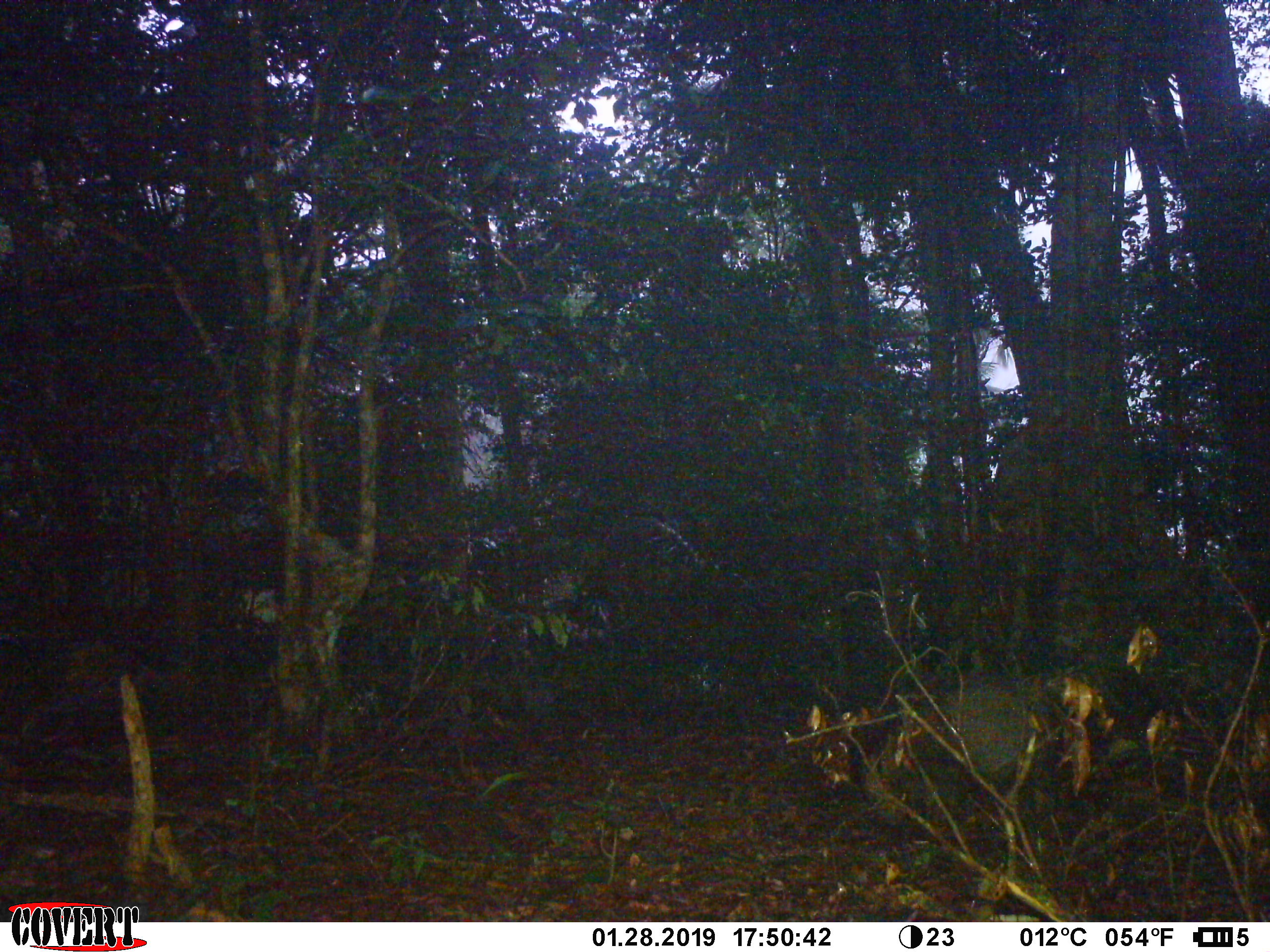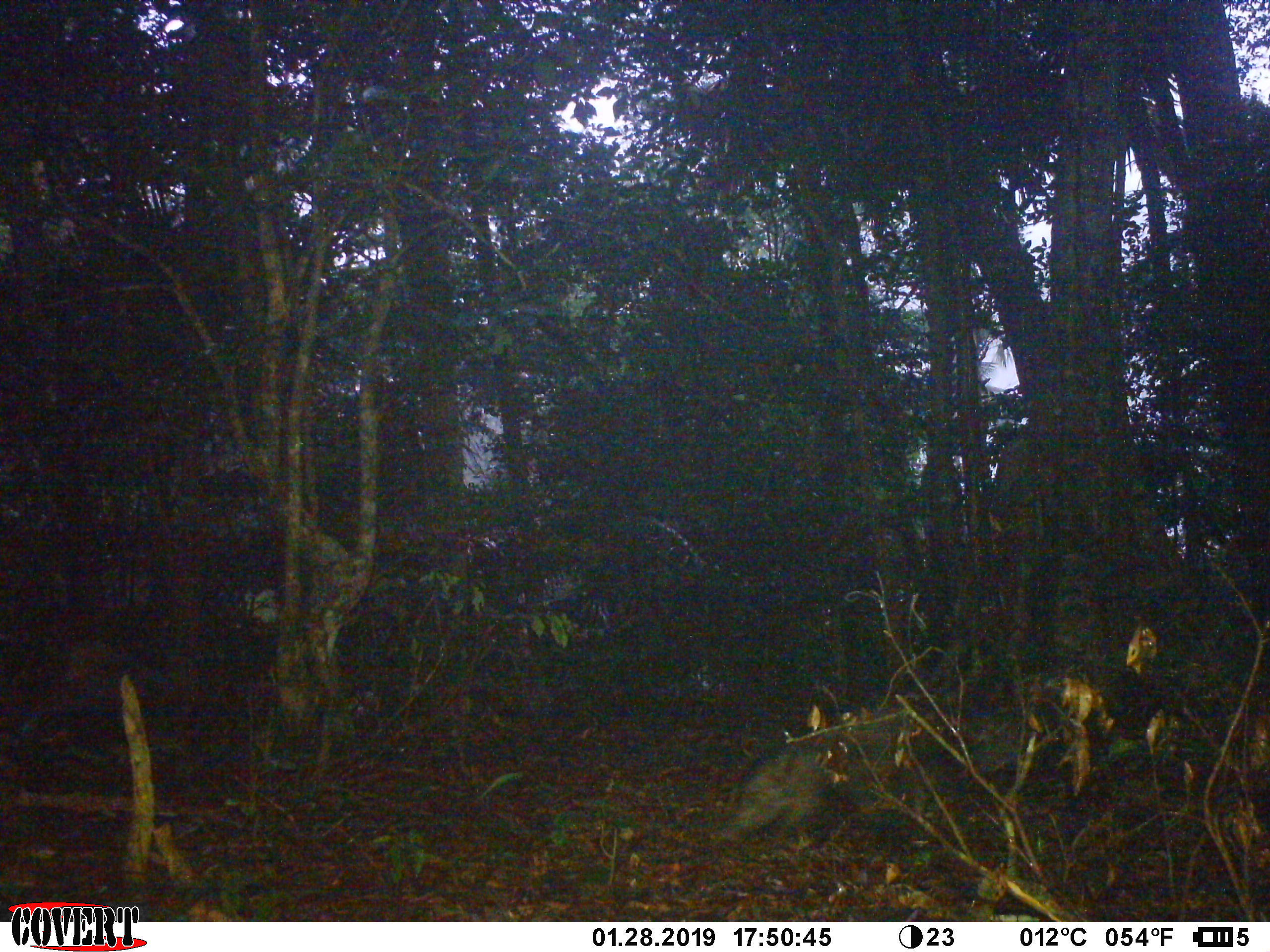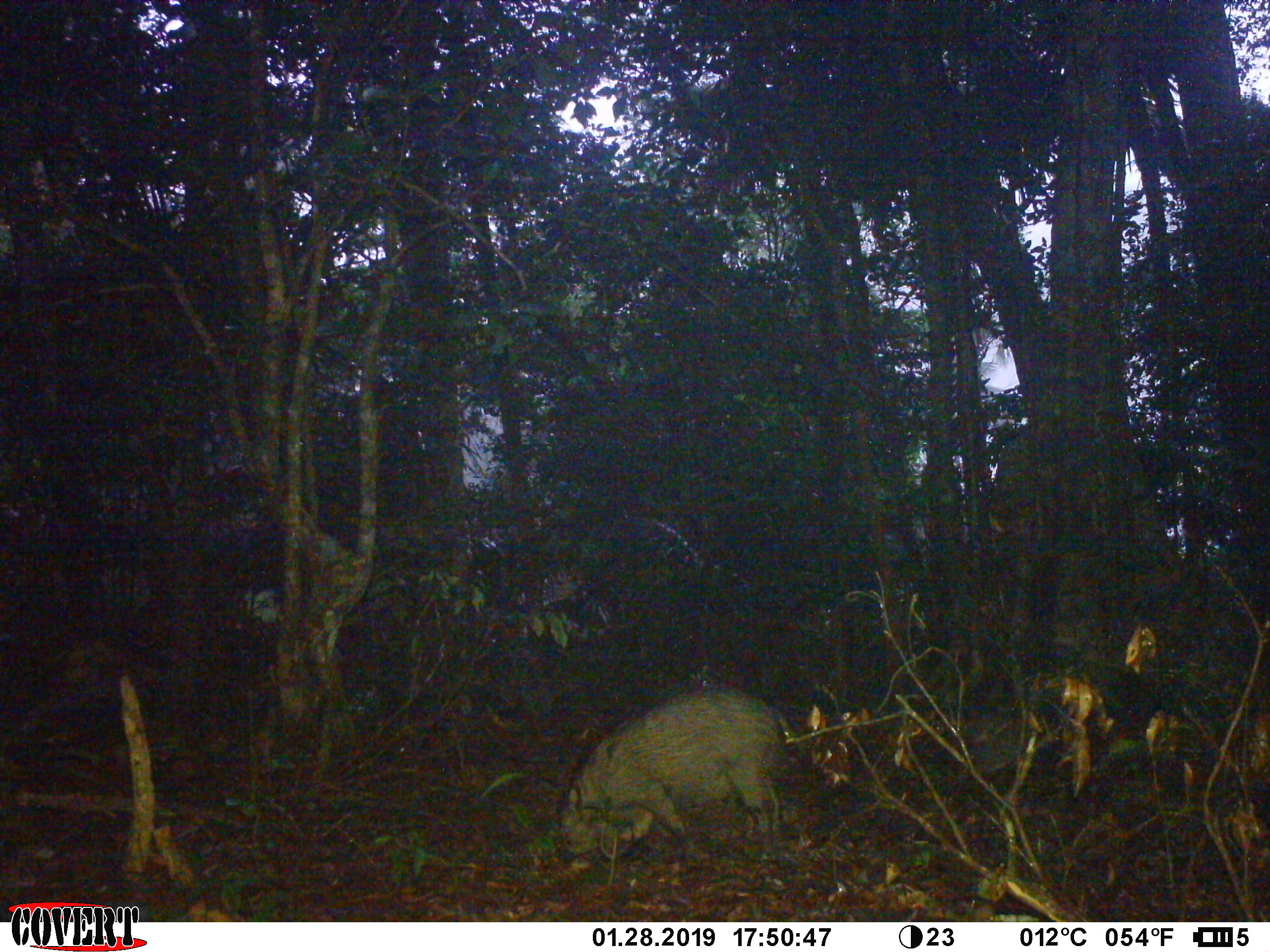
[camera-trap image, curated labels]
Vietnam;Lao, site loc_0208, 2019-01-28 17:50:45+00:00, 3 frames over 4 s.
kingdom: Animalia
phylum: Chordata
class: Mammalia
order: Artiodactyla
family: Suidae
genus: Sus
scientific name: Sus scrofa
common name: eurasian wild pig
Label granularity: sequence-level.